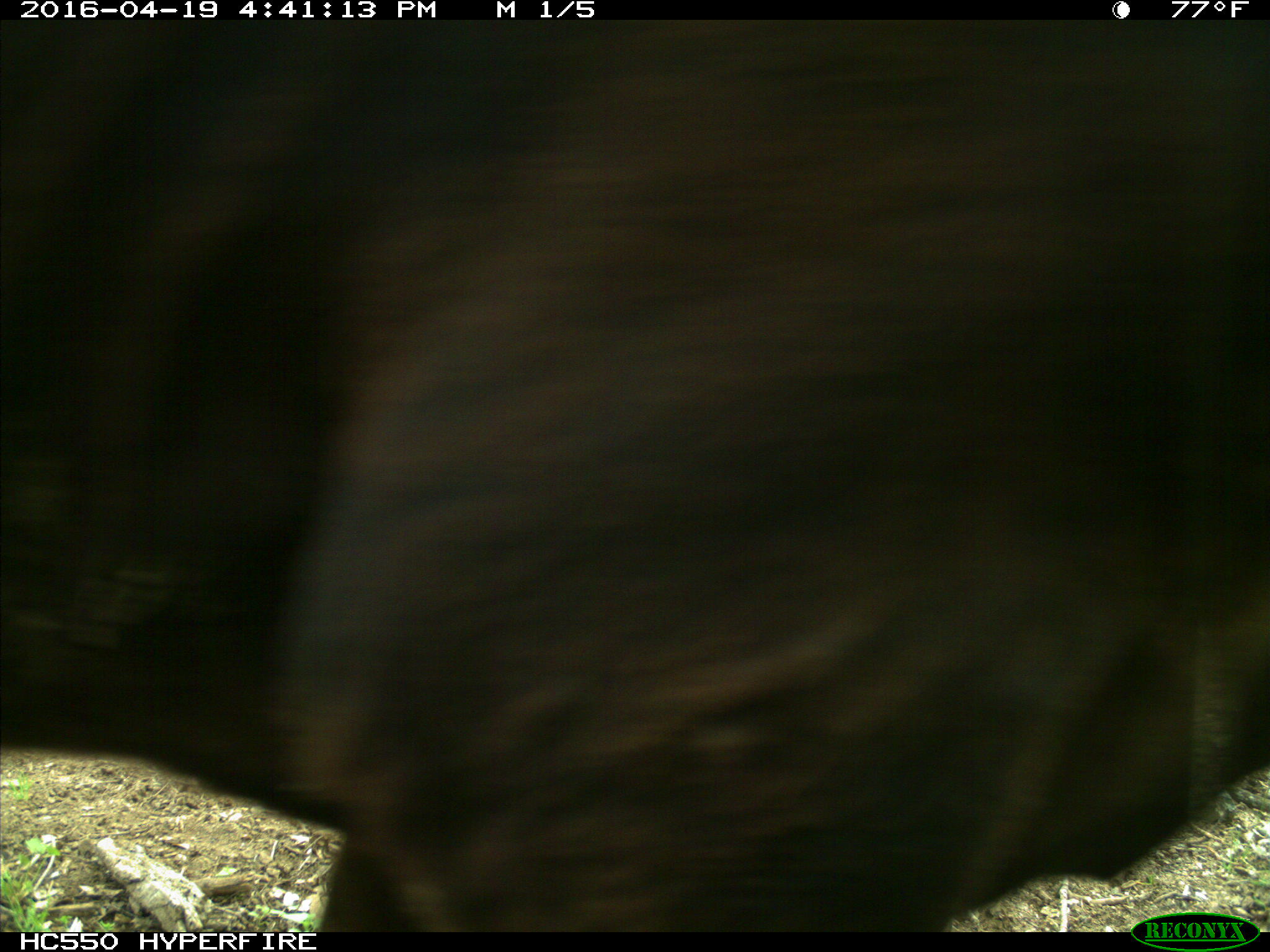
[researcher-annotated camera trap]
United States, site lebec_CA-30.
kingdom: Animalia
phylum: Chordata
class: Mammalia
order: Artiodactyla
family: Bovidae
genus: Bos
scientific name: Bos taurus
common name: domestic cow